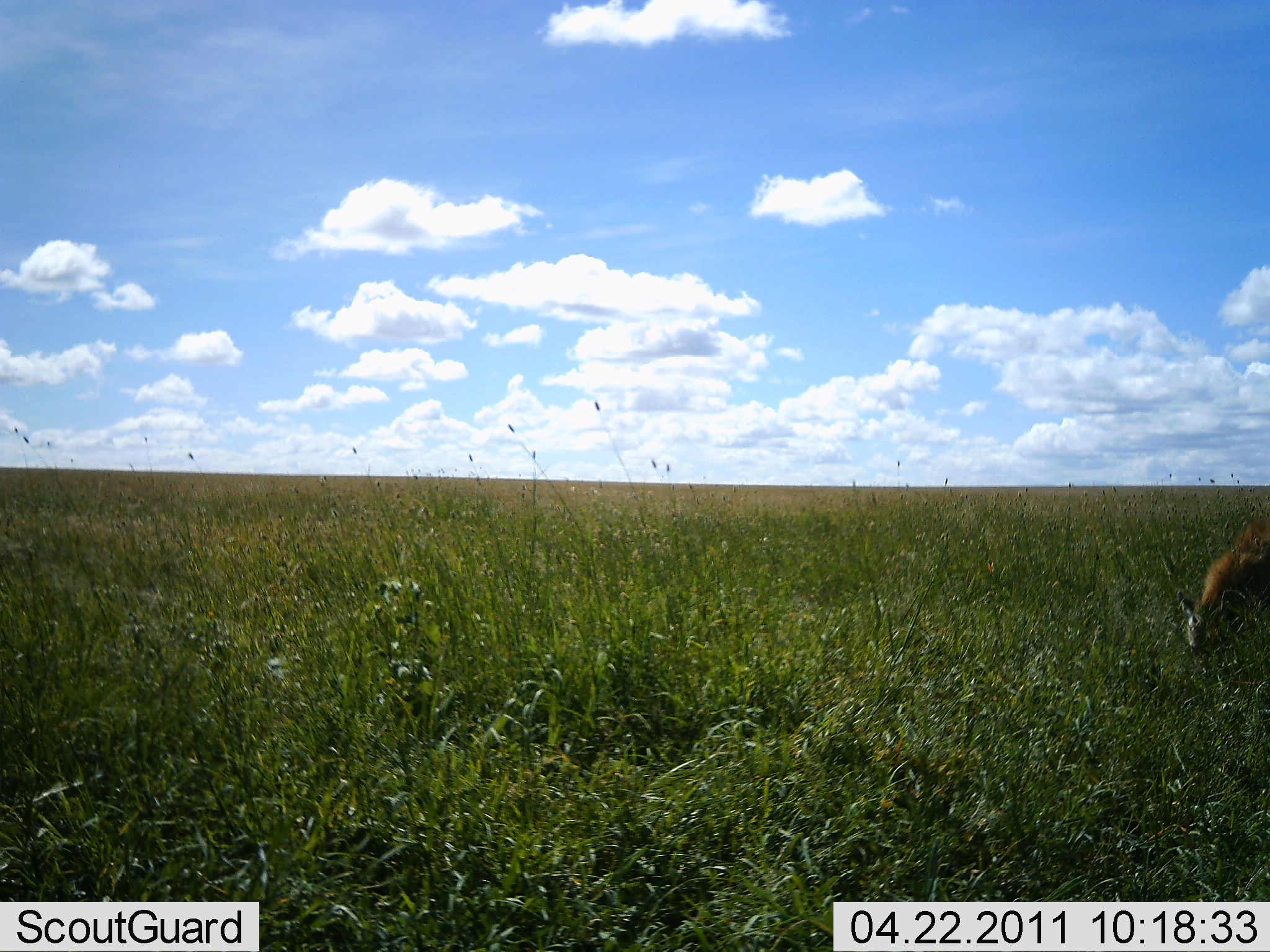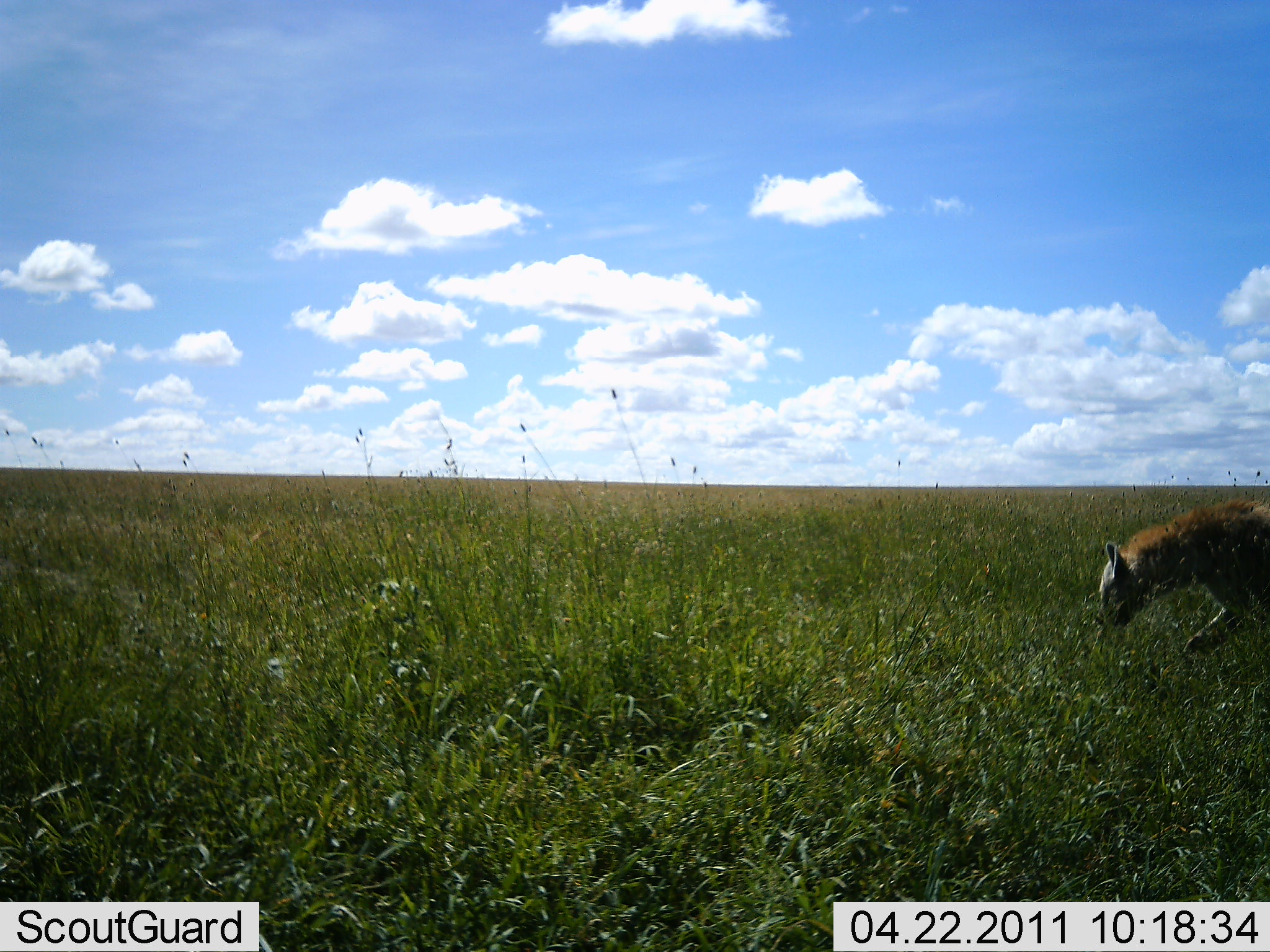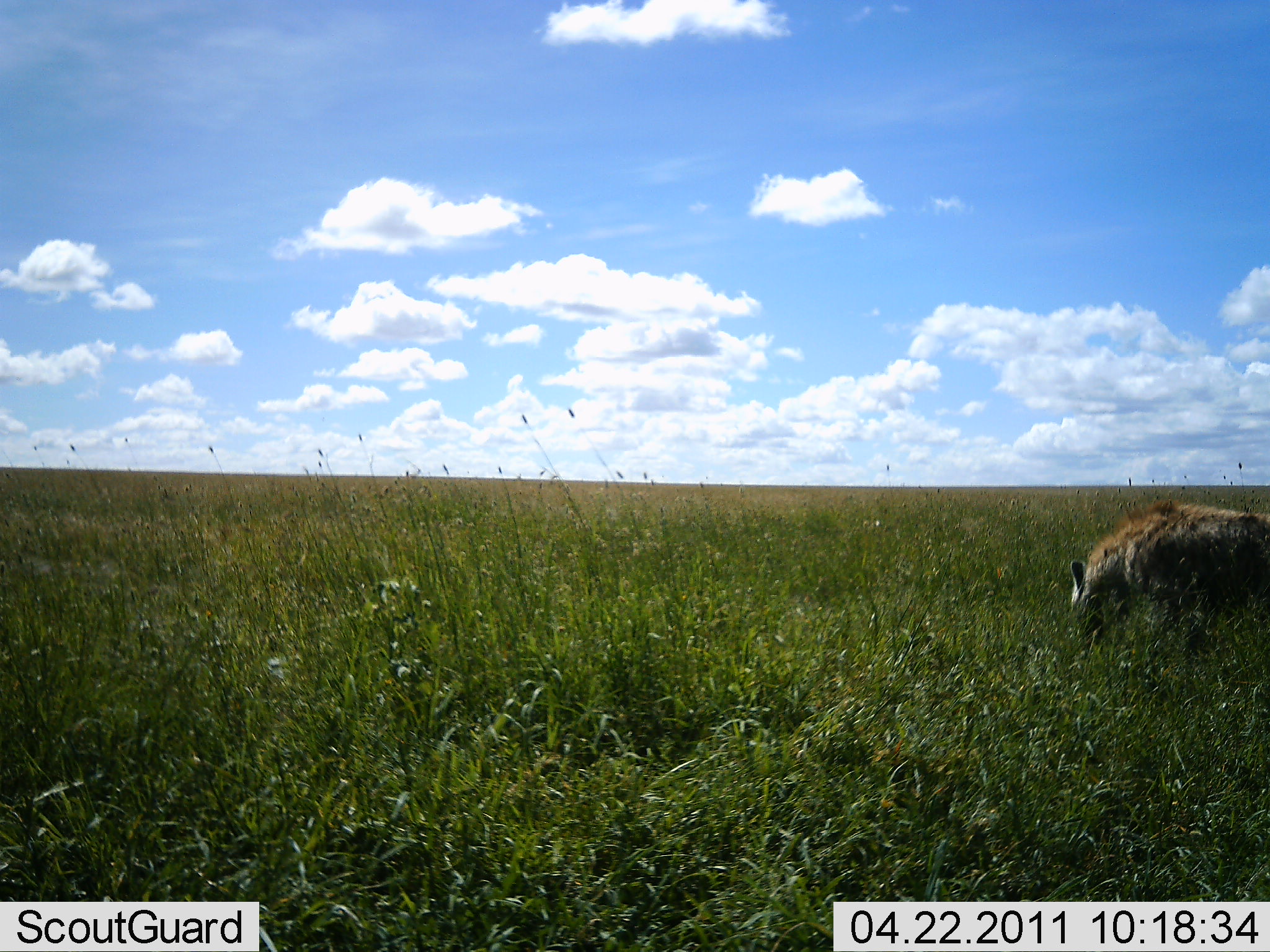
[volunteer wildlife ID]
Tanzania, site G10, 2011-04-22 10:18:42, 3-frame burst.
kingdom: Animalia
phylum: Chordata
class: Mammalia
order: Carnivora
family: Hyaenidae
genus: Crocuta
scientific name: Crocuta crocuta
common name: spotted hyena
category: hyenaspotted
Hyenaspotted (spotted hyena) (Crocuta crocuta), count 1. Behavior (volunteer vote fractions): standing 9%, resting 0%, moving 91%, interacting 0%. Young present (vote fraction): 0%. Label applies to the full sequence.